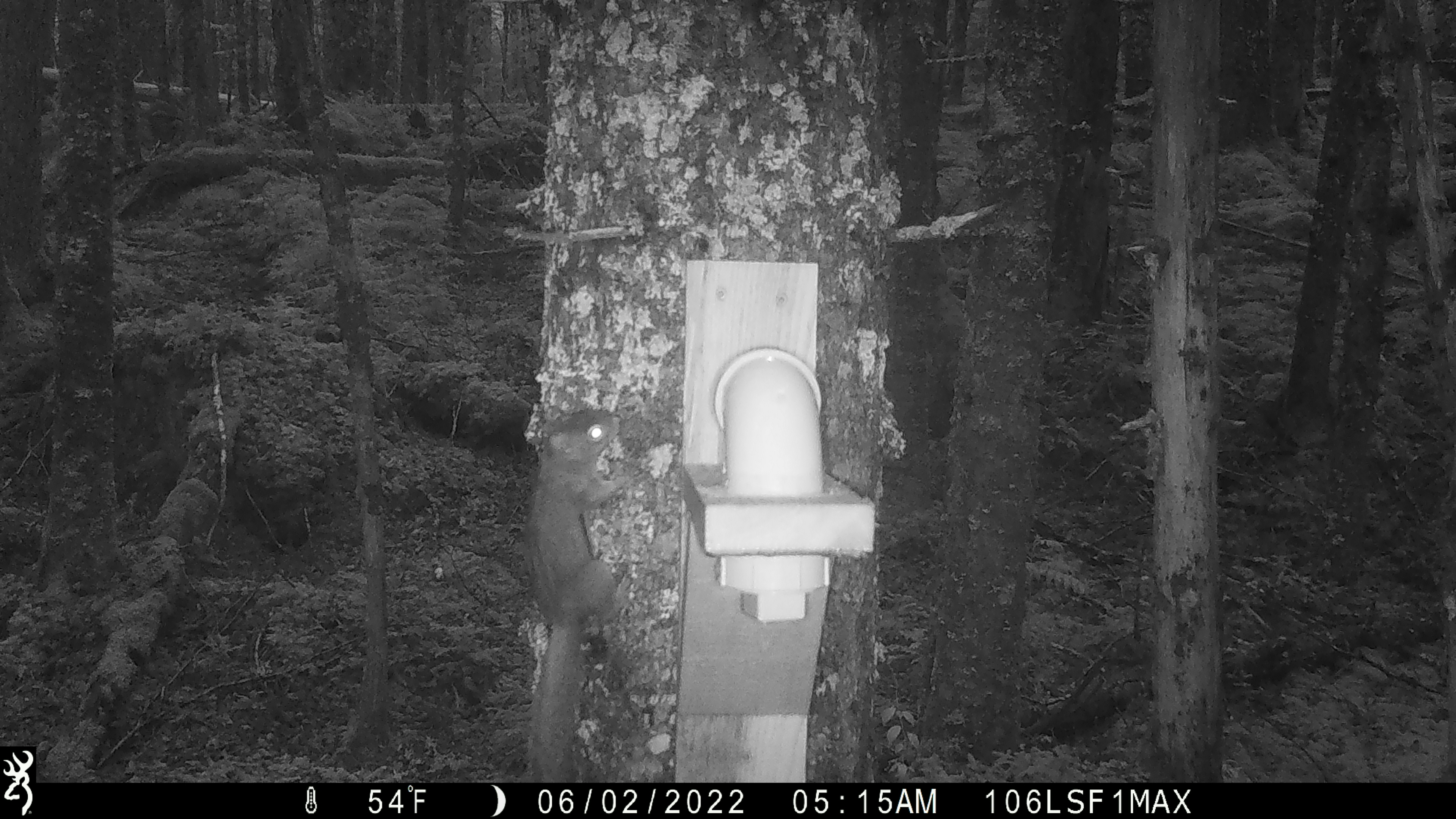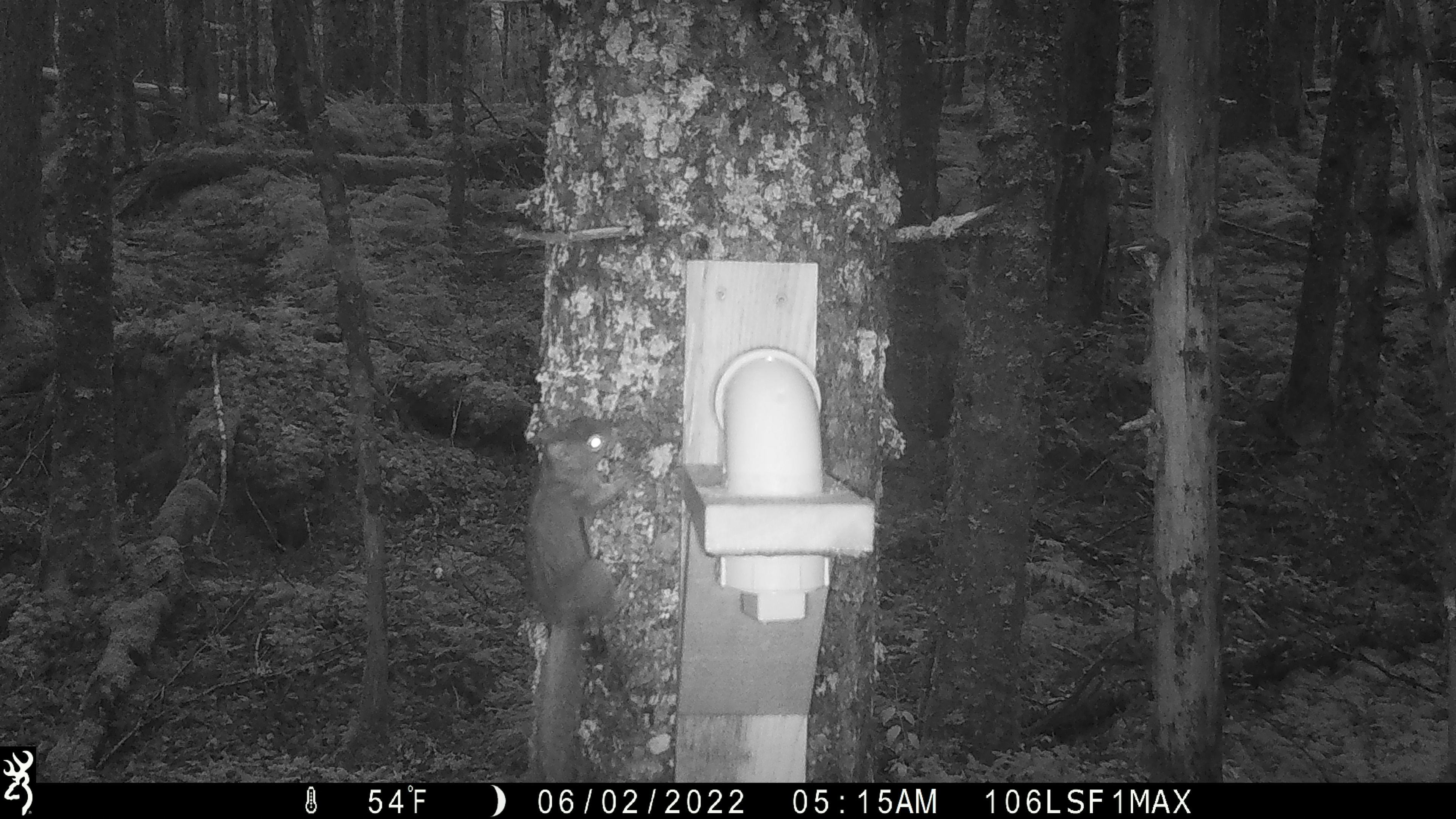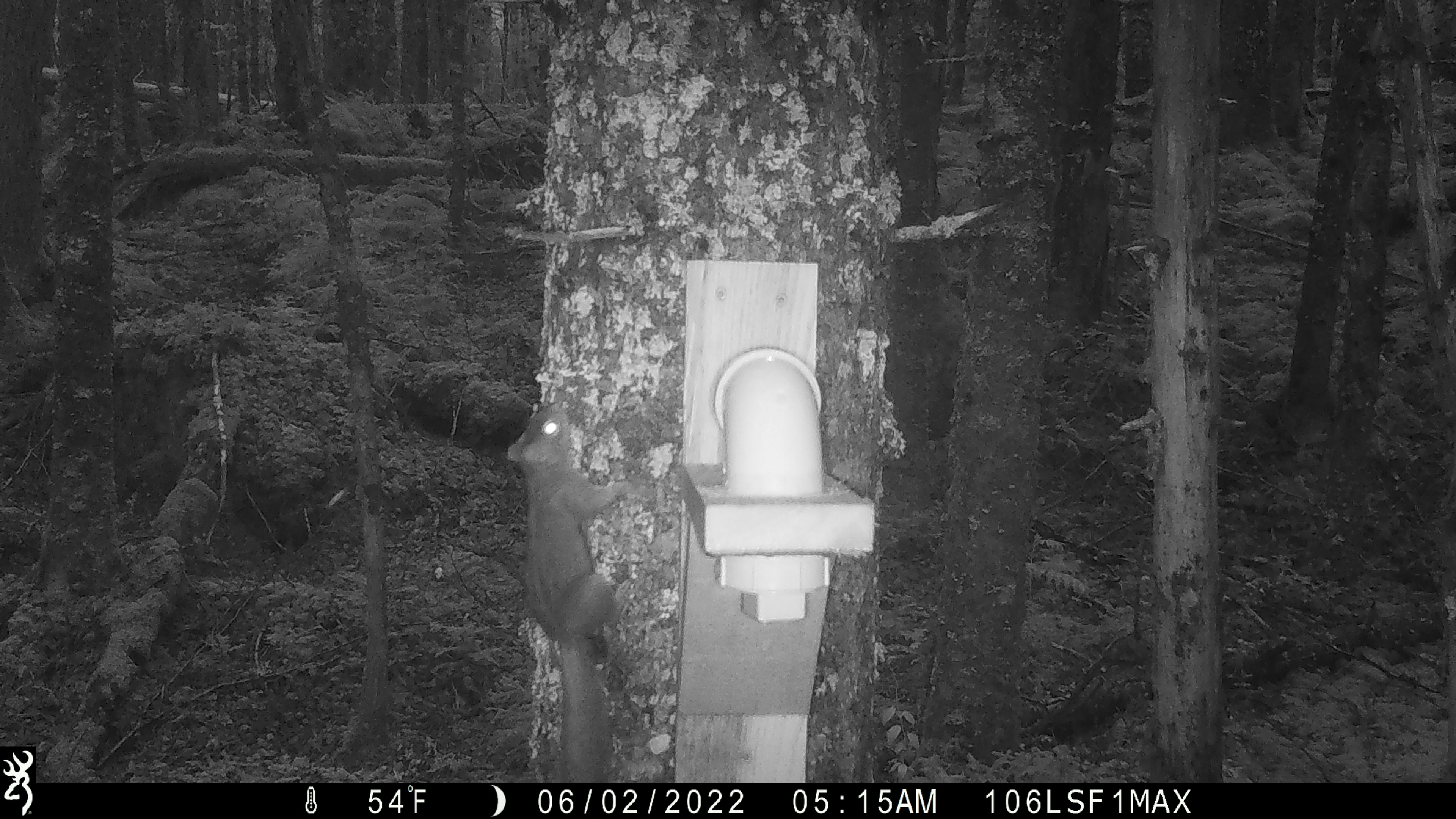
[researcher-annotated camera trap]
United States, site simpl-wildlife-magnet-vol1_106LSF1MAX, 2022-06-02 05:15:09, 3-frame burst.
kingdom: Animalia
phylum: Chordata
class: Mammalia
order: Carnivora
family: Mustelidae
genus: Martes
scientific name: Martes americana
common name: american marten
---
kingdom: Animalia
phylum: Chordata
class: Mammalia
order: Rodentia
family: Sciuridae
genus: Tamiasciurus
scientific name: Tamiasciurus hudsonicus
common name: red squirrel